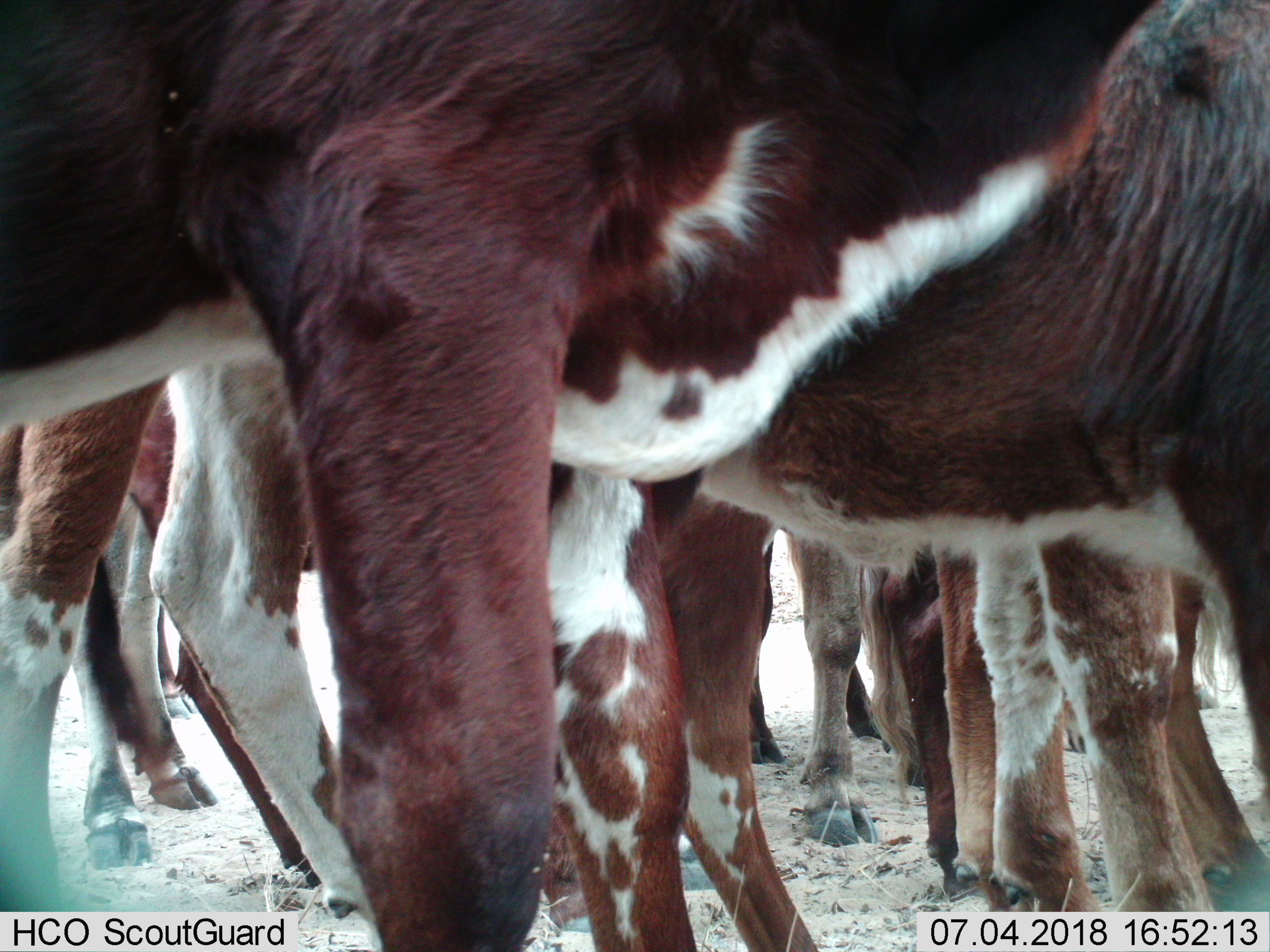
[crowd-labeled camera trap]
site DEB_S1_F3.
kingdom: Animalia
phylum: Chordata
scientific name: Vertebrata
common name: domestic animal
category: domesticanimal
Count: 9.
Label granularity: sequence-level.